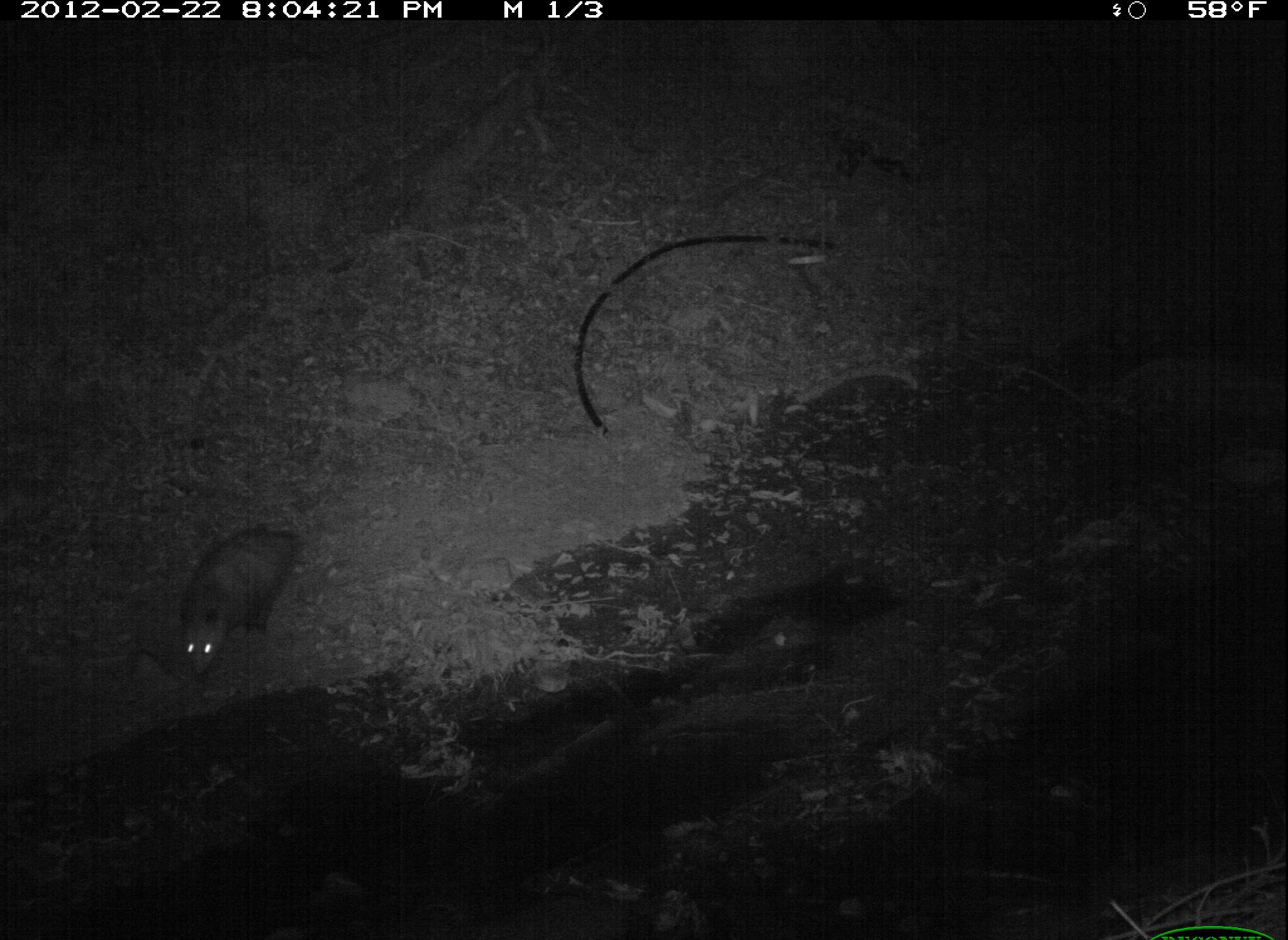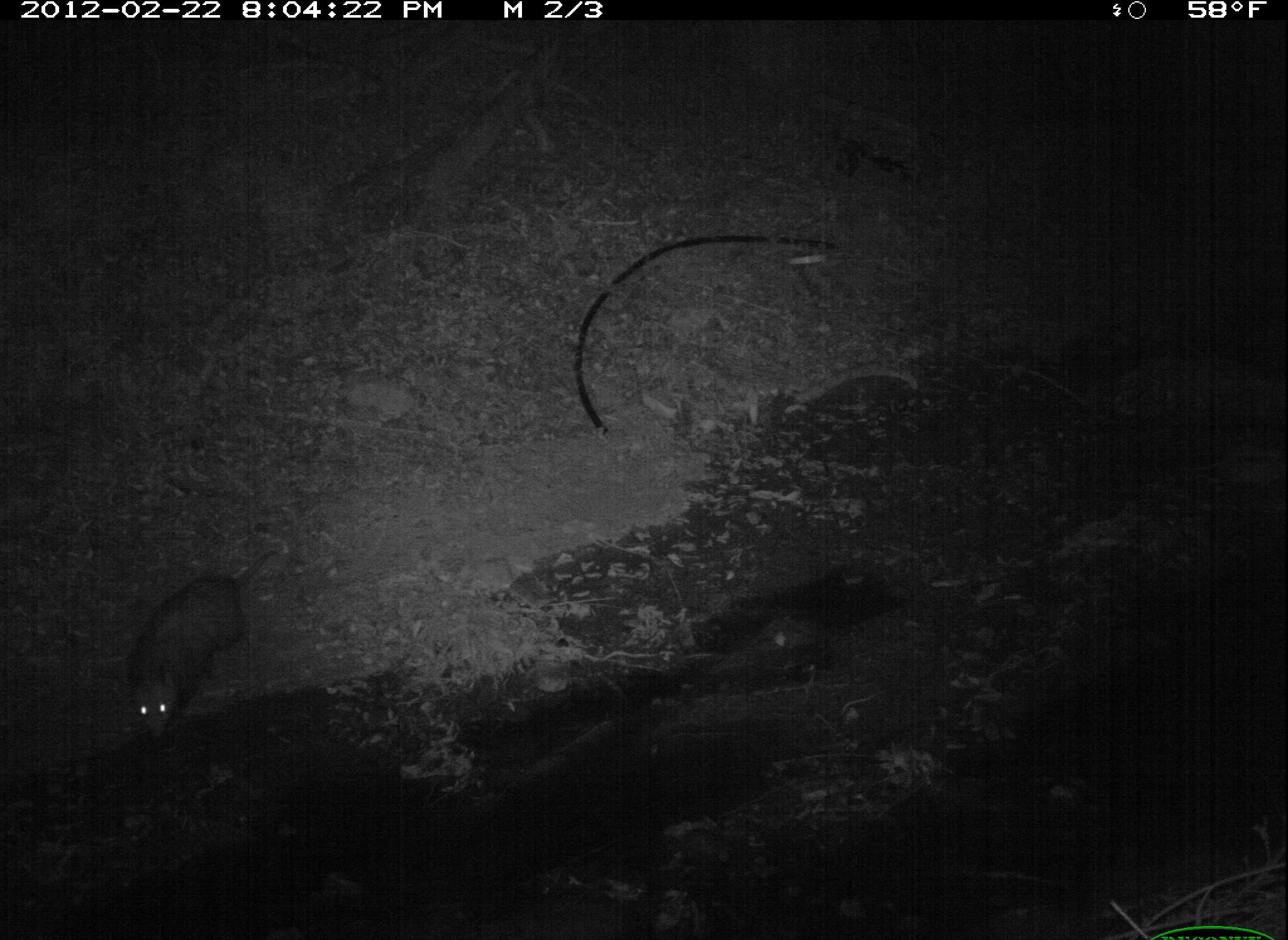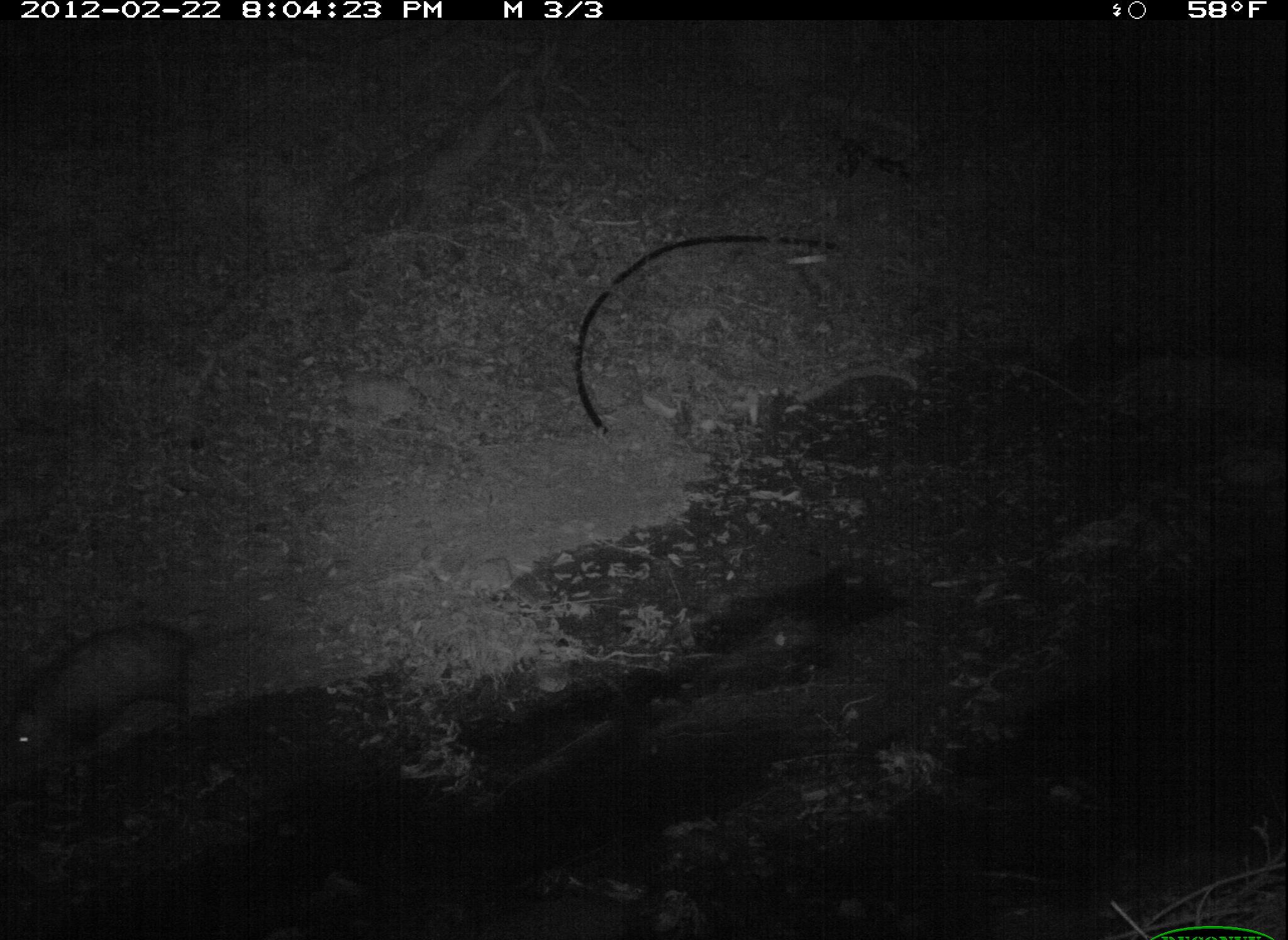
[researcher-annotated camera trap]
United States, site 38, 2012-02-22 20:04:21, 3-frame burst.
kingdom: Animalia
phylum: Chordata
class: Mammalia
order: Didelphimorphia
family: Didelphidae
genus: Didelphis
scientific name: Didelphis virginiana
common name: virginia opossum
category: opossum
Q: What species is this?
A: Opossum (virginia opossum) (Didelphis virginiana).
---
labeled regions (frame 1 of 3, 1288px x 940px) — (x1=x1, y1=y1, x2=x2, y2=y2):
opossum: (x1=156, y1=519, x2=325, y2=683)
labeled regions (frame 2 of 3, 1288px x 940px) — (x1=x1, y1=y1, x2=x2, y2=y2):
opossum: (x1=106, y1=527, x2=296, y2=749)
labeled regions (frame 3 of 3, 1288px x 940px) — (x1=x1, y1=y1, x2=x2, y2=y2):
opossum: (x1=6, y1=599, x2=242, y2=810)